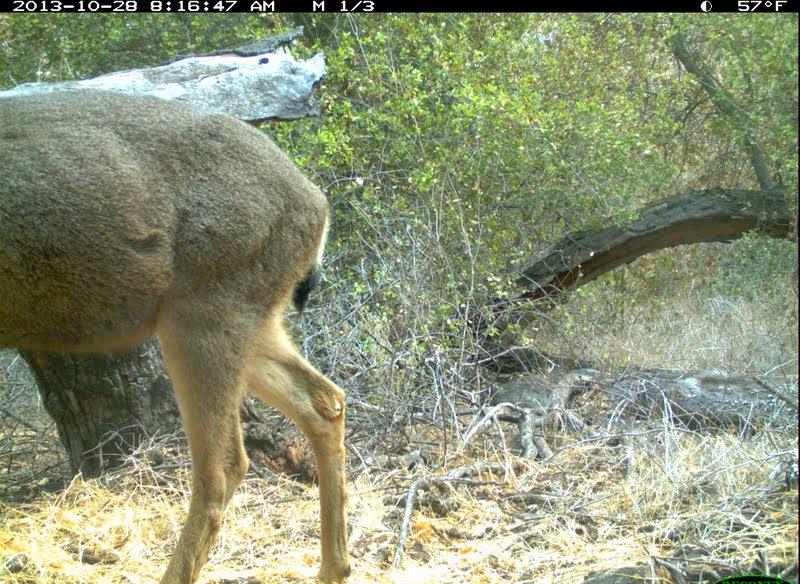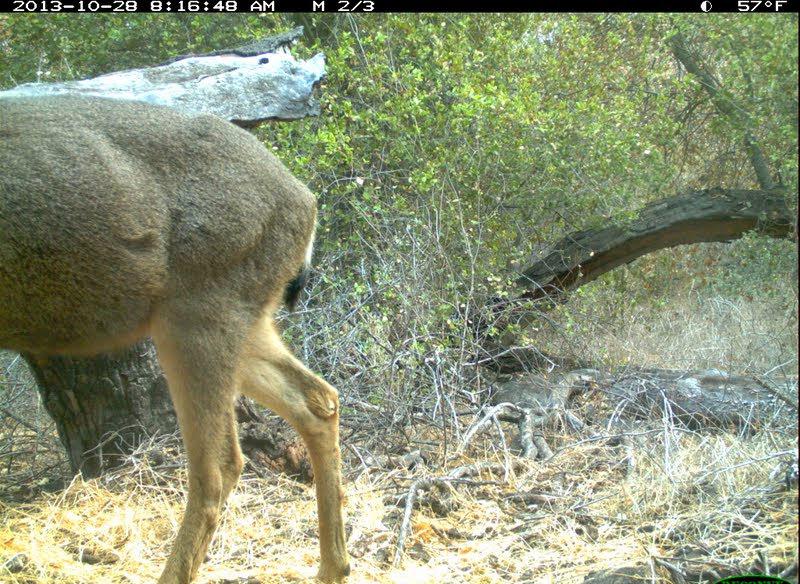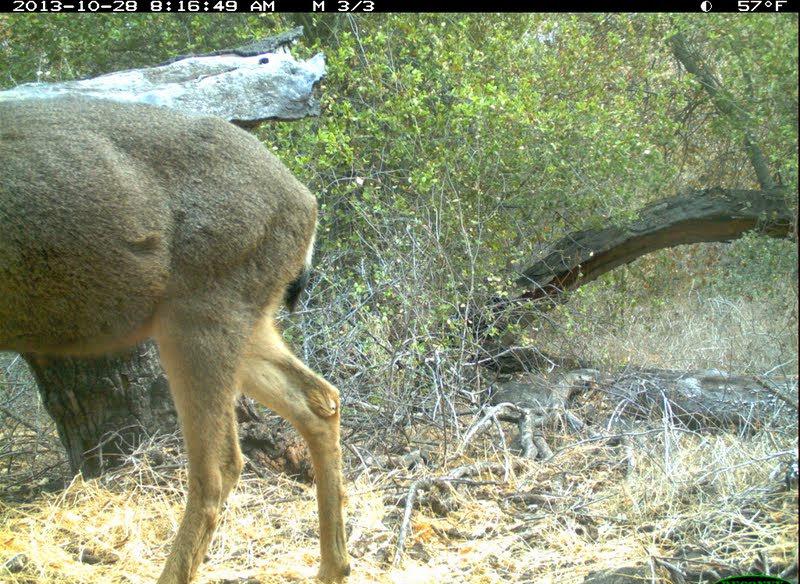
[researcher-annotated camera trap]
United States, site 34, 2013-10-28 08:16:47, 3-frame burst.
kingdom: Animalia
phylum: Chordata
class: Mammalia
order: Artiodactyla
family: Cervidae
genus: Odocoileus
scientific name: Odocoileus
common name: deer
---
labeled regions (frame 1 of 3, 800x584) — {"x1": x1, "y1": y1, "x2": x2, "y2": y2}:
deer: {"x1": 0, "y1": 89, "x2": 352, "y2": 584}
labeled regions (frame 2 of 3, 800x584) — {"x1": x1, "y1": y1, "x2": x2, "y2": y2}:
deer: {"x1": 0, "y1": 90, "x2": 353, "y2": 584}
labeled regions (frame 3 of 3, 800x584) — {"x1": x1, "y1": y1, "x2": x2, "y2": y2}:
deer: {"x1": 0, "y1": 95, "x2": 354, "y2": 583}